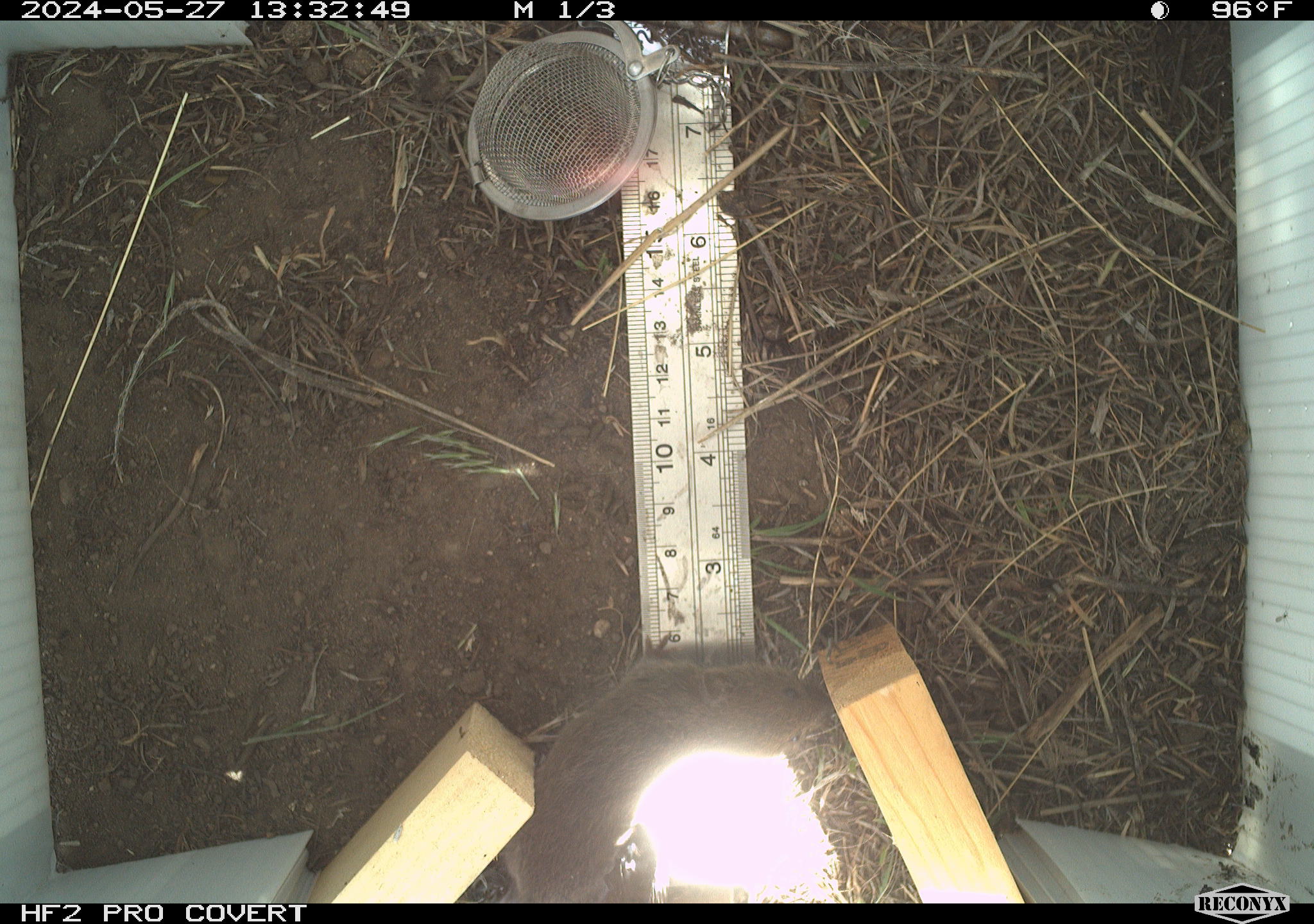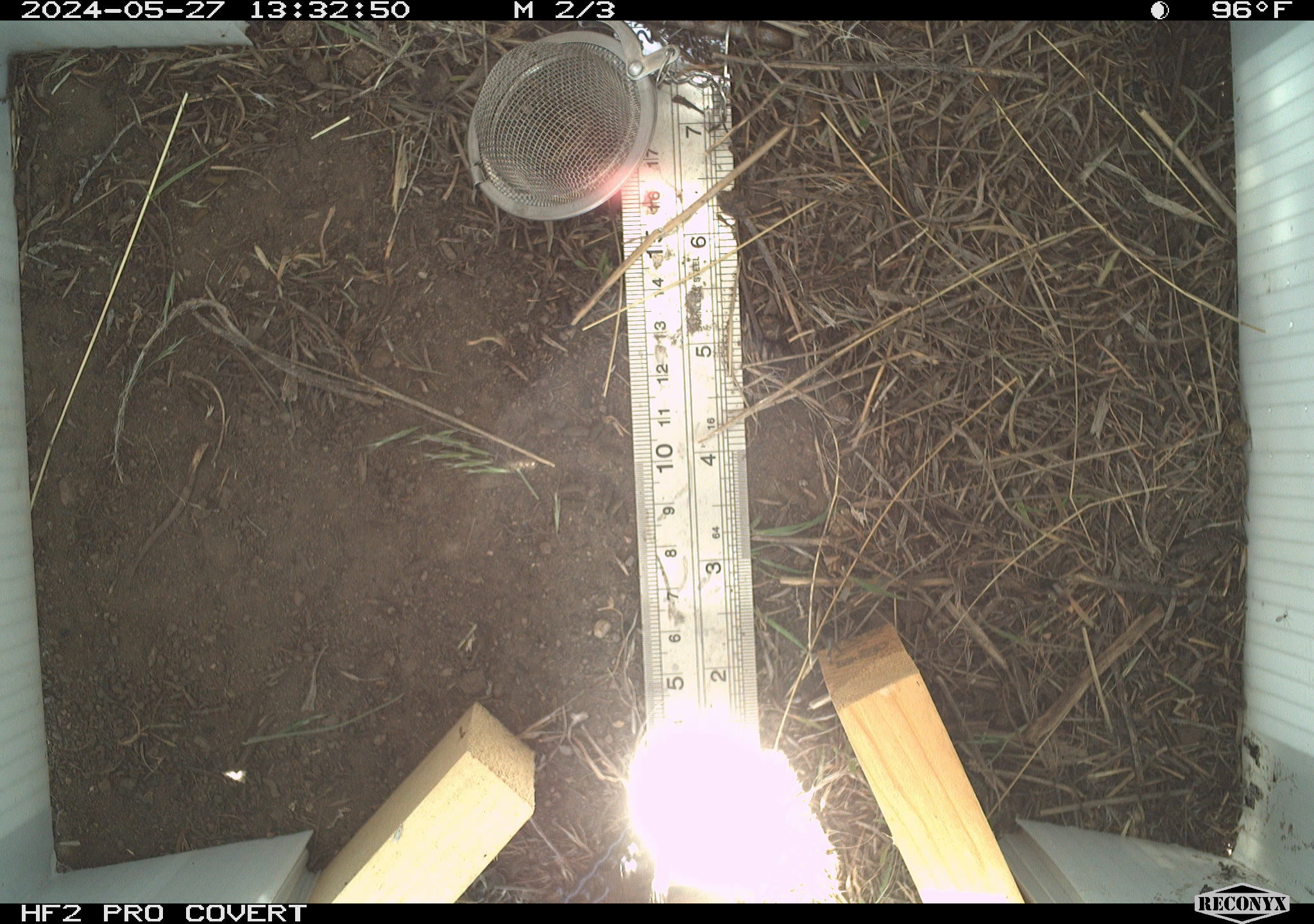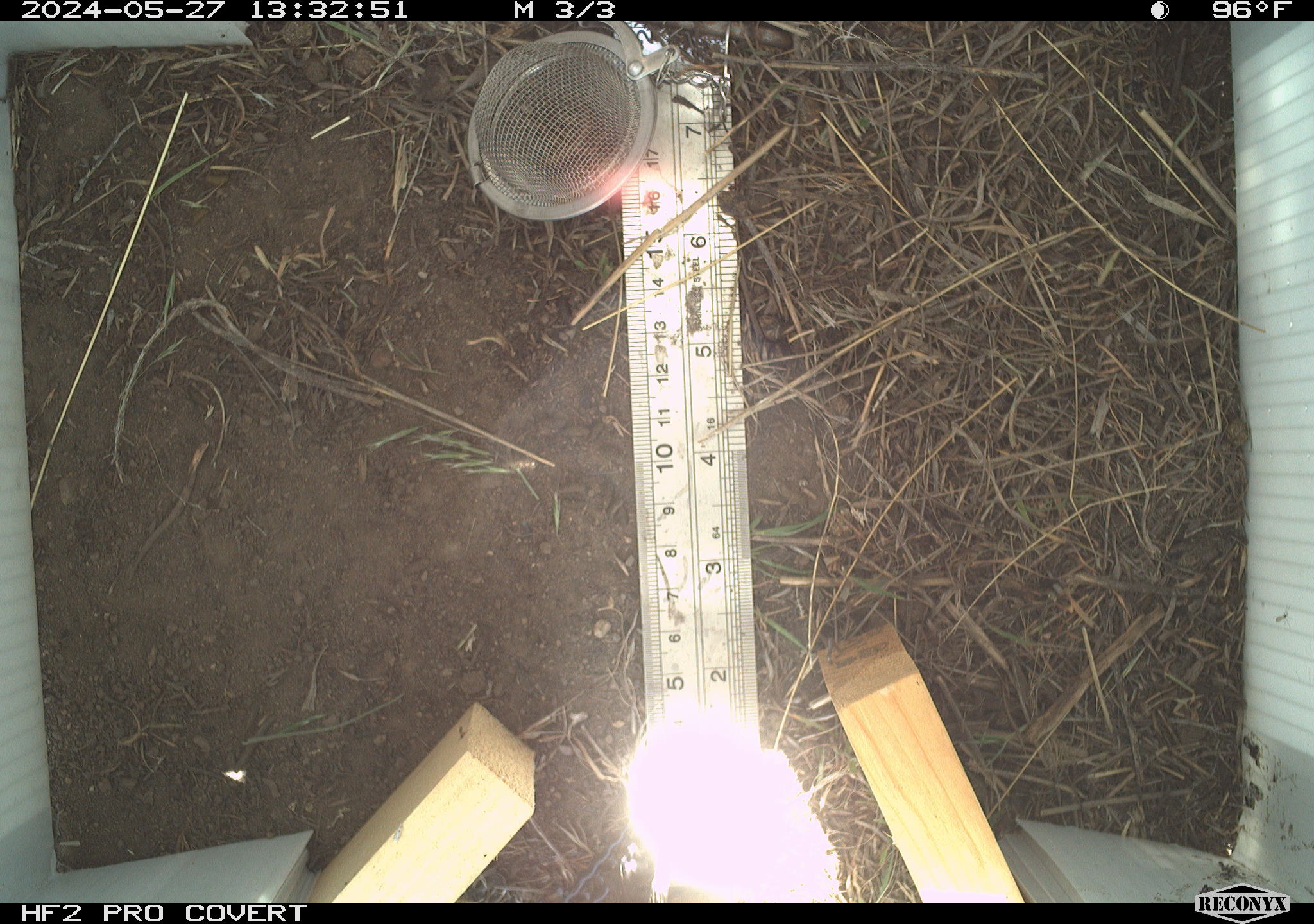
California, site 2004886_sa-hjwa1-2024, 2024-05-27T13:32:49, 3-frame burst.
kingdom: Animalia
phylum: Chordata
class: Mammalia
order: Rodentia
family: Cricetidae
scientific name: Cricetidae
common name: hamsters, voles, lemmings, and allies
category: cricetidae family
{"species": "cricetidae family (hamsters, voles, lemmings, and allies) (Cricetidae)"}